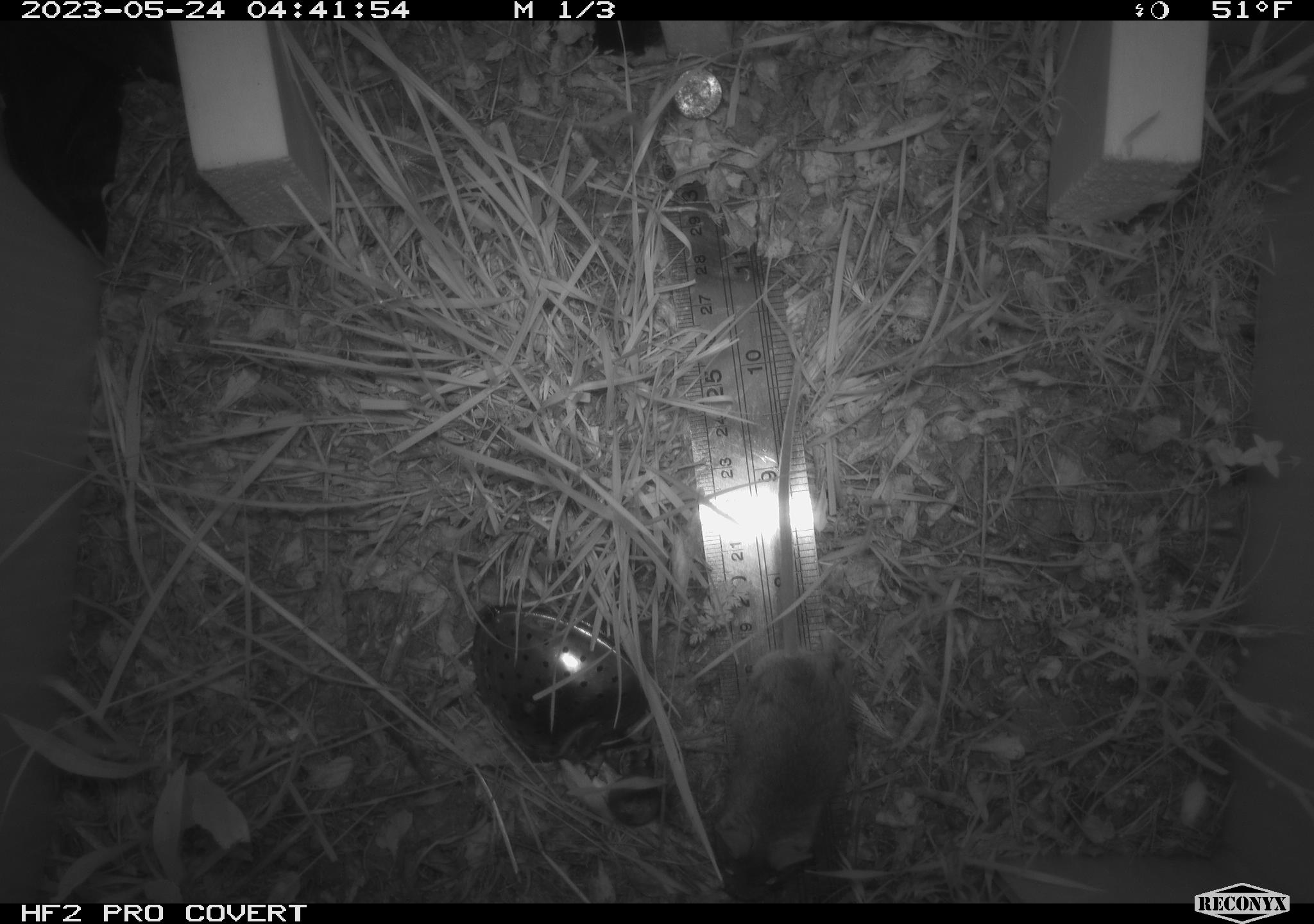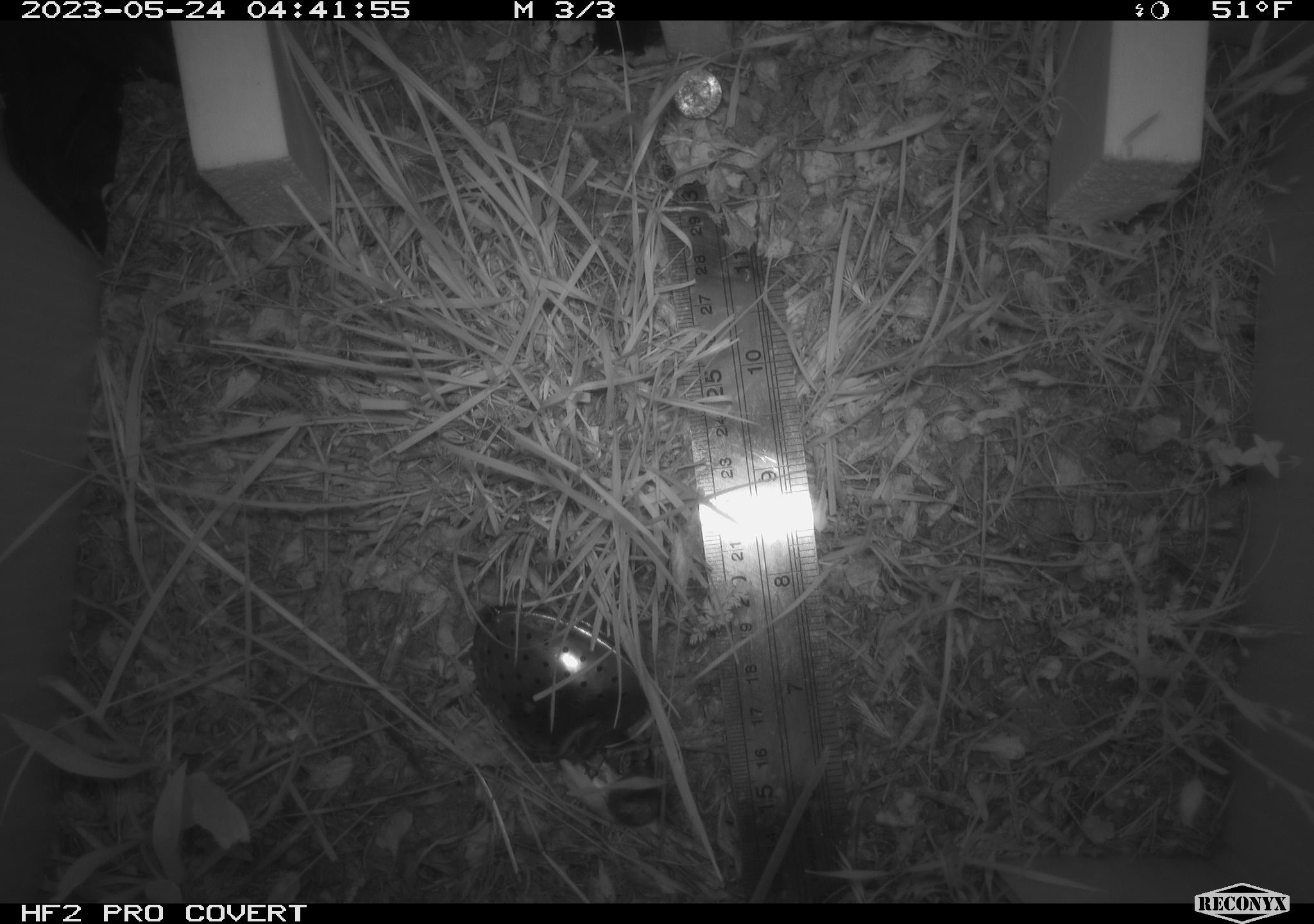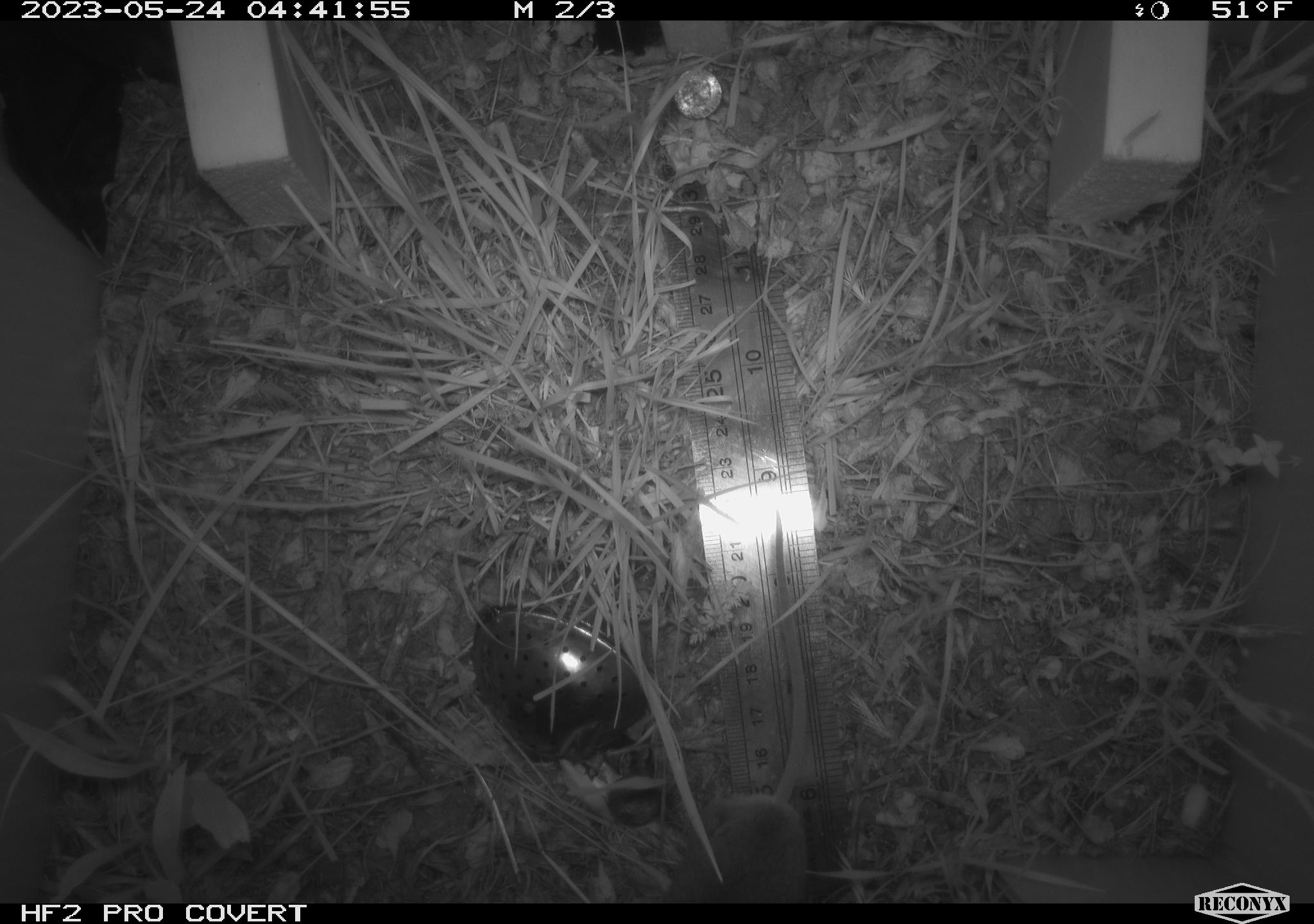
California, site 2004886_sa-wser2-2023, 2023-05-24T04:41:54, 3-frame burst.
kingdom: Animalia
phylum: Chordata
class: Mammalia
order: Rodentia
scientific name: Rodentia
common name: mouse species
Mouse species (Rodentia).